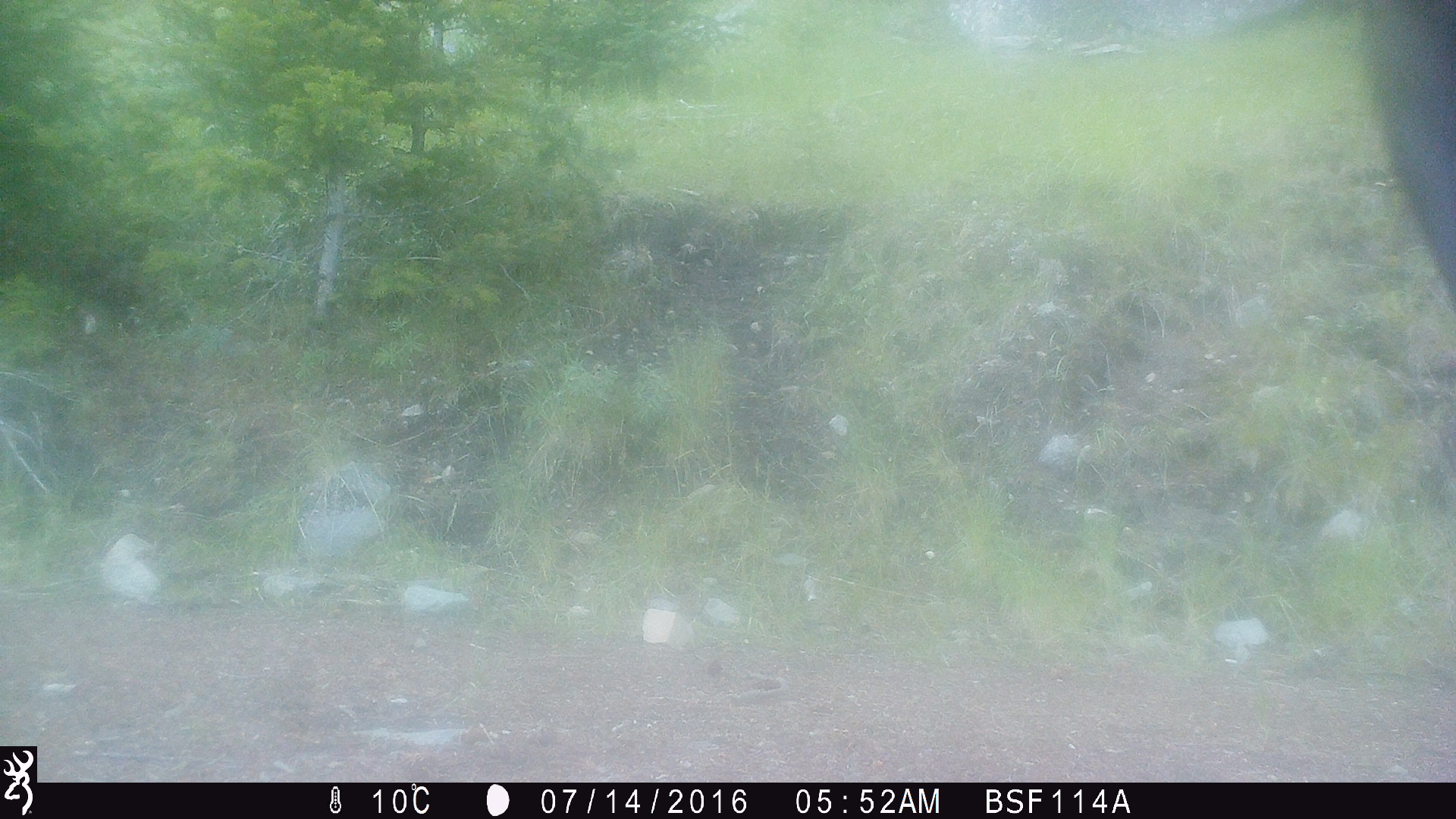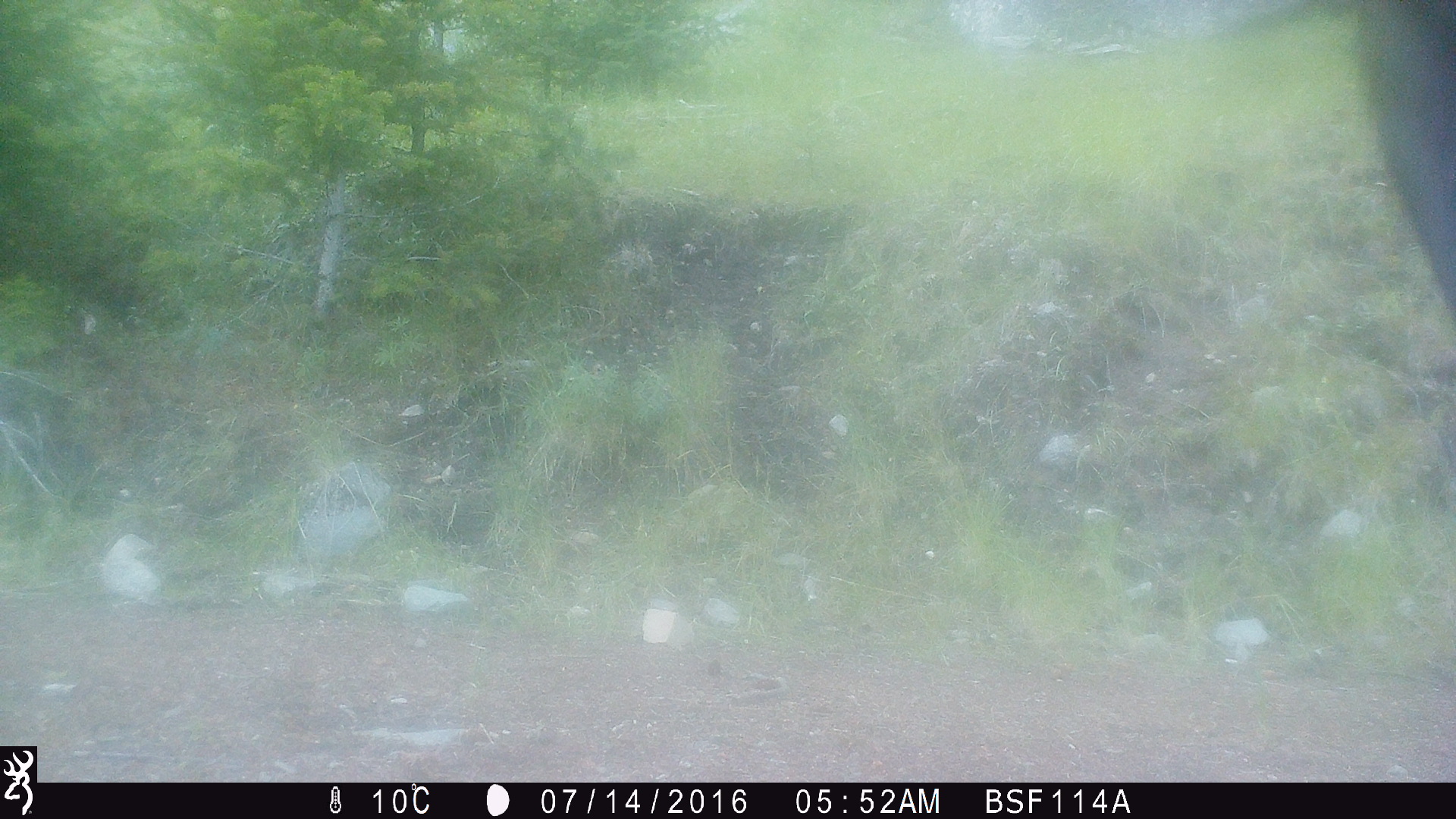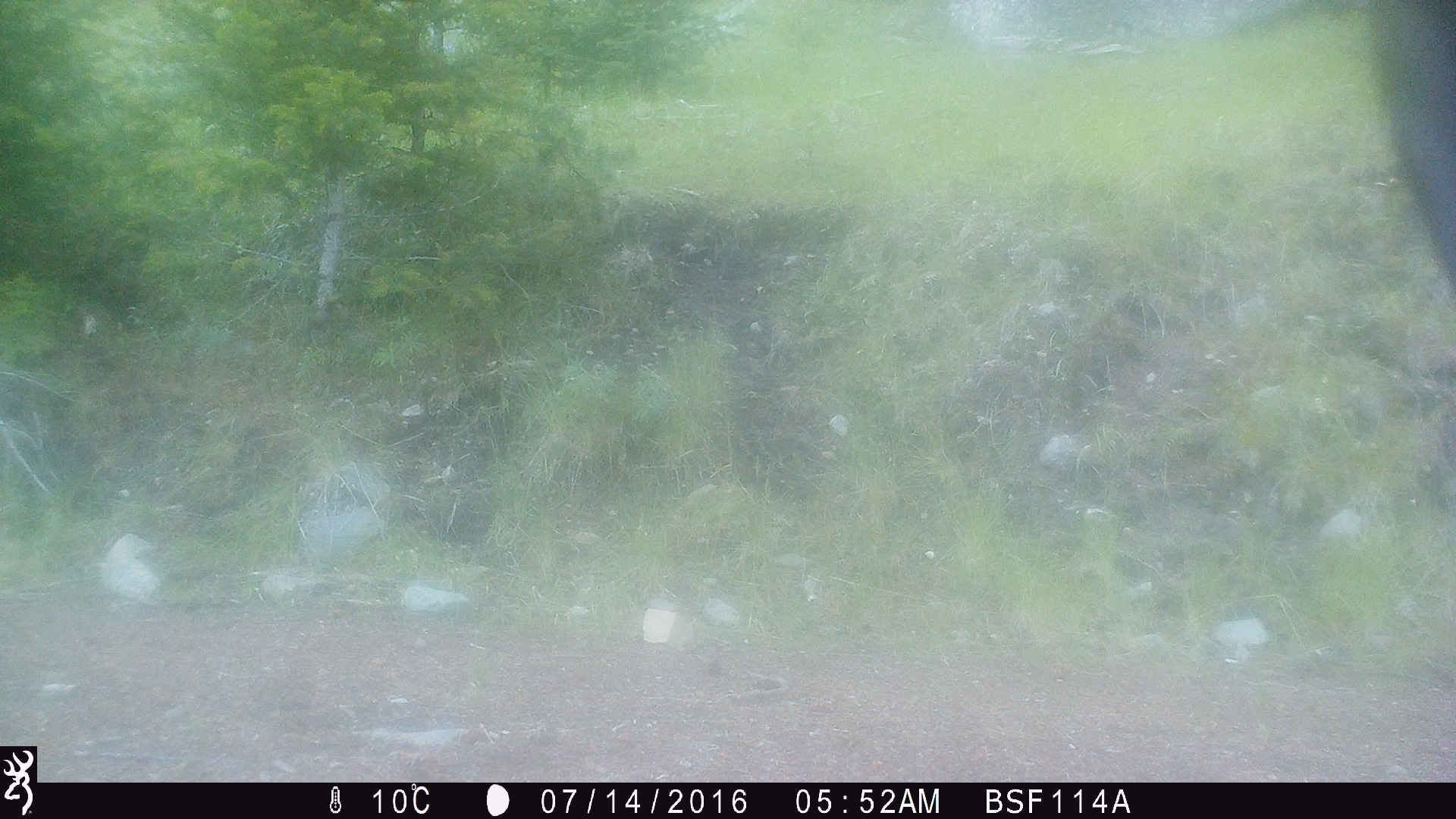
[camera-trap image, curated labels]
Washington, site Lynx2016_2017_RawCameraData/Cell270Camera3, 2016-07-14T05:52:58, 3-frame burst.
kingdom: Animalia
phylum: Chordata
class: Mammalia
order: Artiodactyla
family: Bovidae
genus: Bos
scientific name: Bos taurus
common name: domestic cattle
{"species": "domestic cattle (Bos taurus)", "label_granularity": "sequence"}